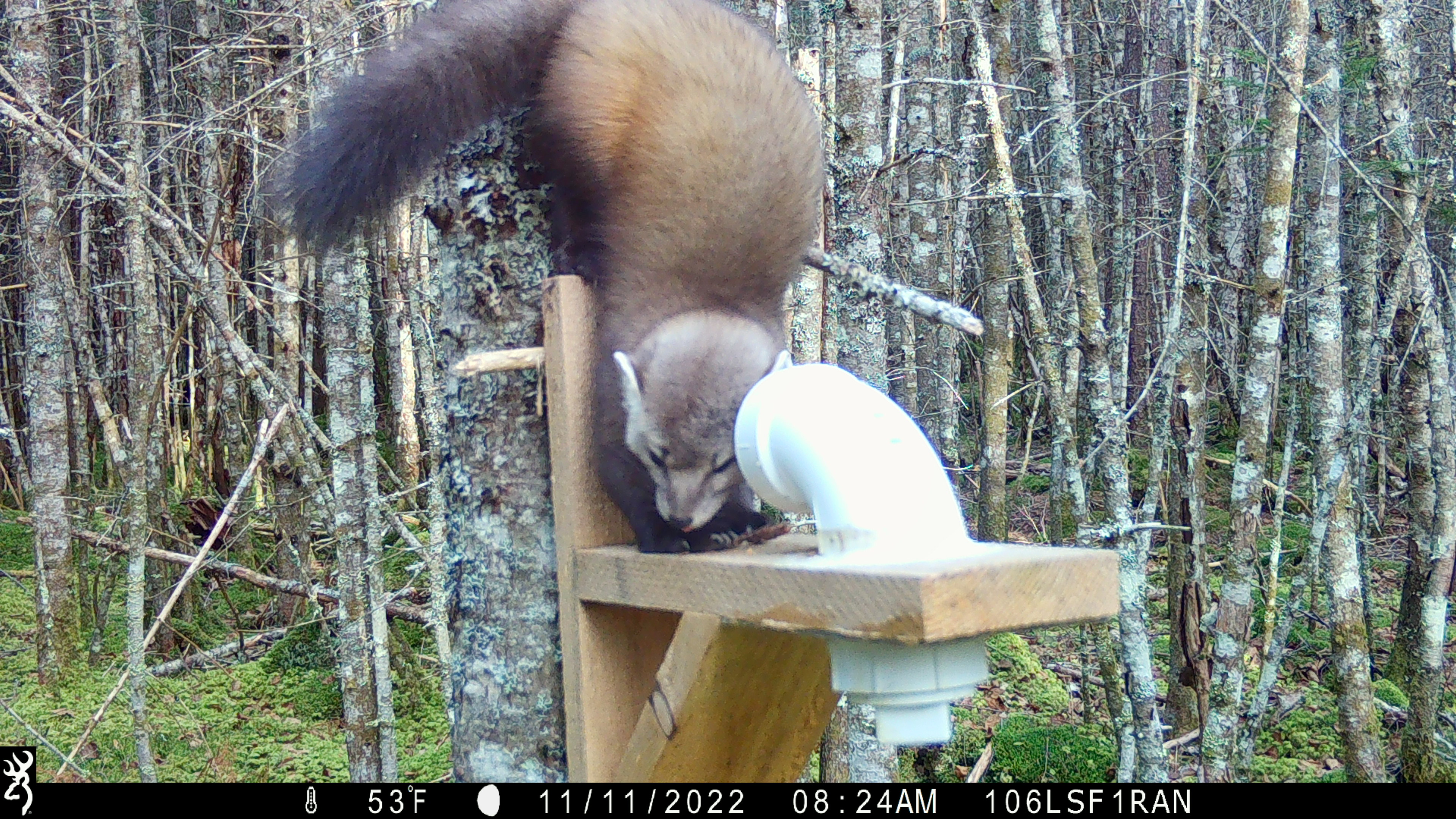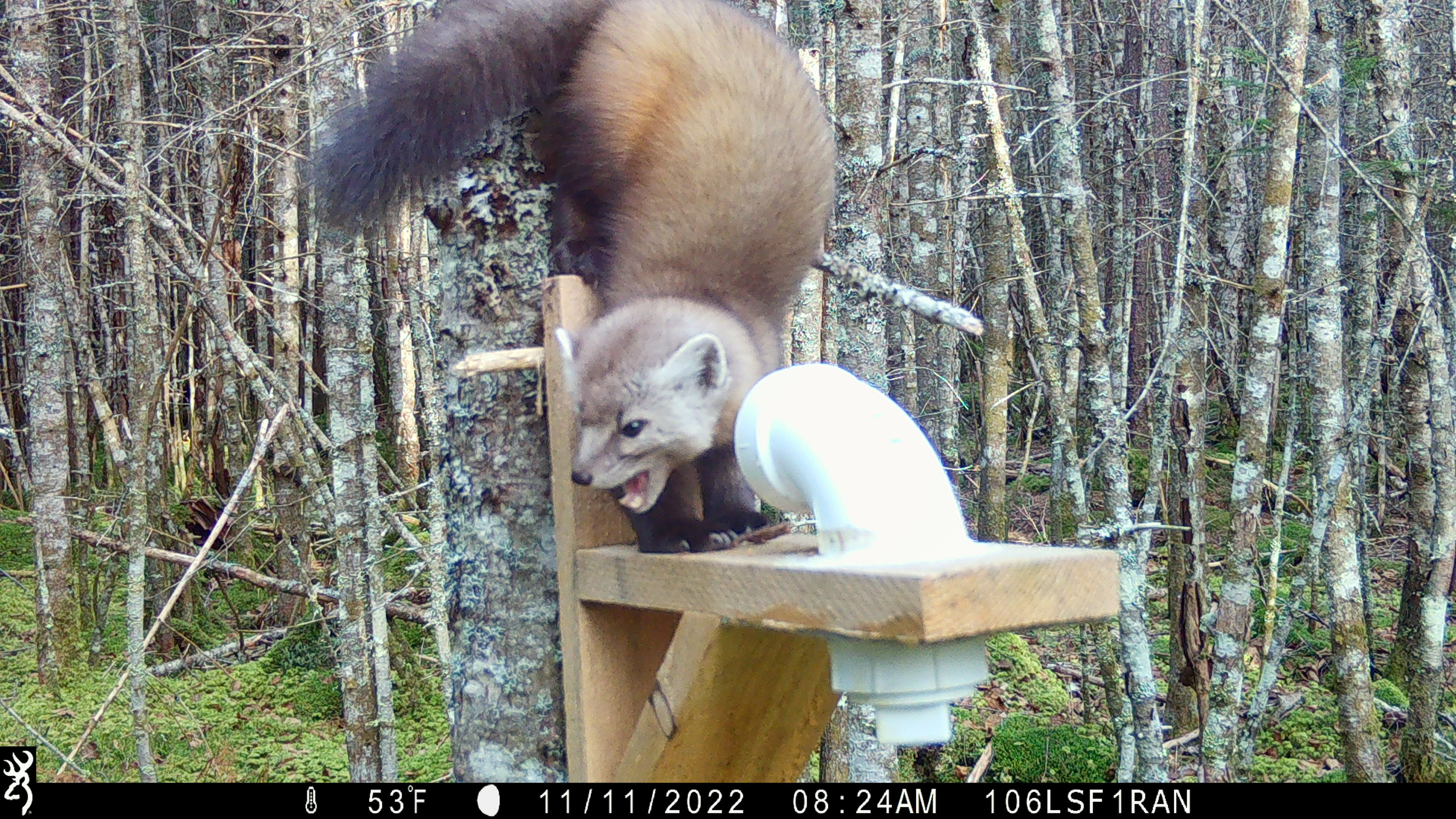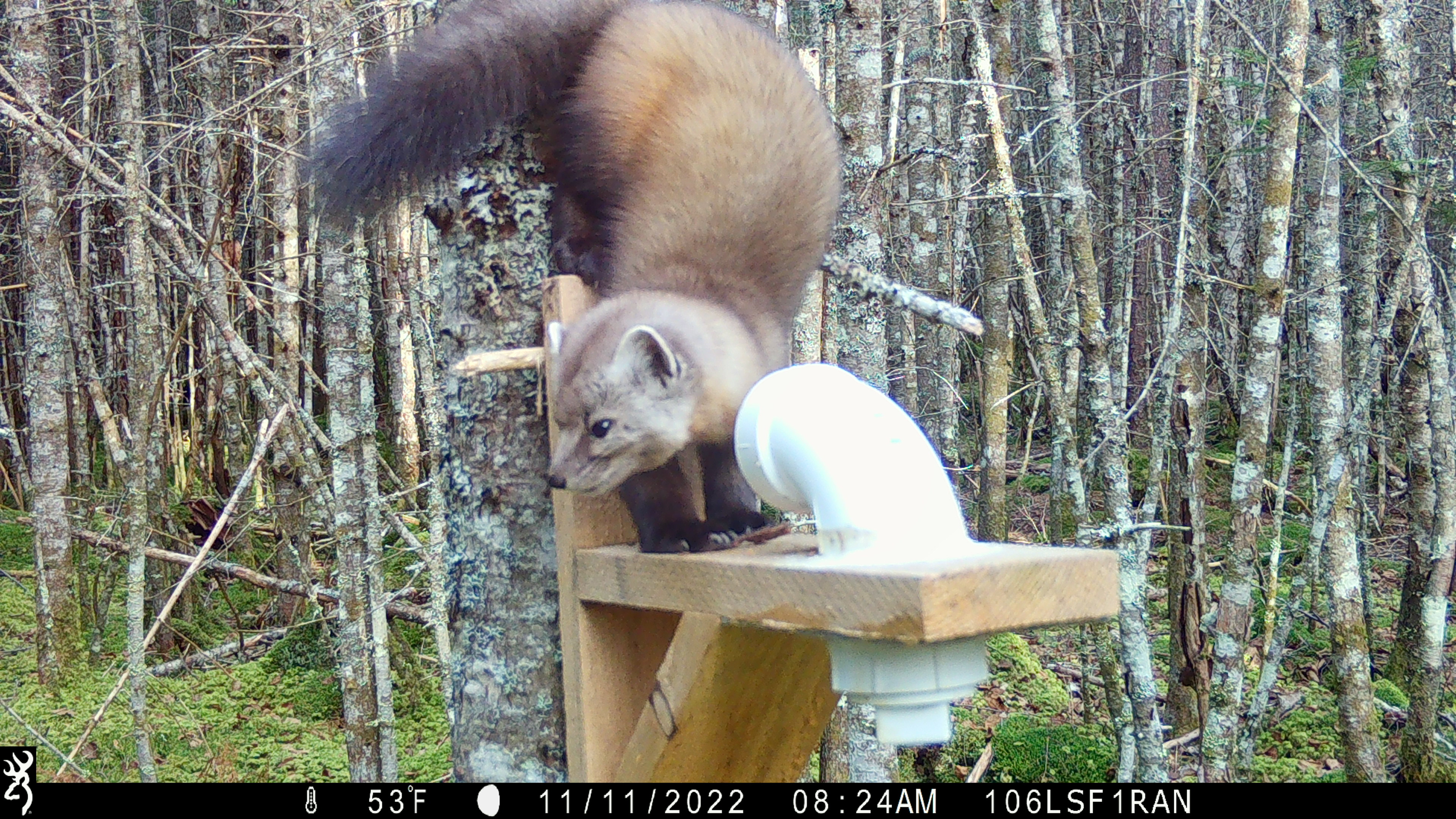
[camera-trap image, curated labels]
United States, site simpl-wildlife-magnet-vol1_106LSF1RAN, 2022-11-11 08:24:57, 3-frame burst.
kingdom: Animalia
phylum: Chordata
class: Mammalia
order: Carnivora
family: Mustelidae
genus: Martes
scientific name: Martes americana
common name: american marten